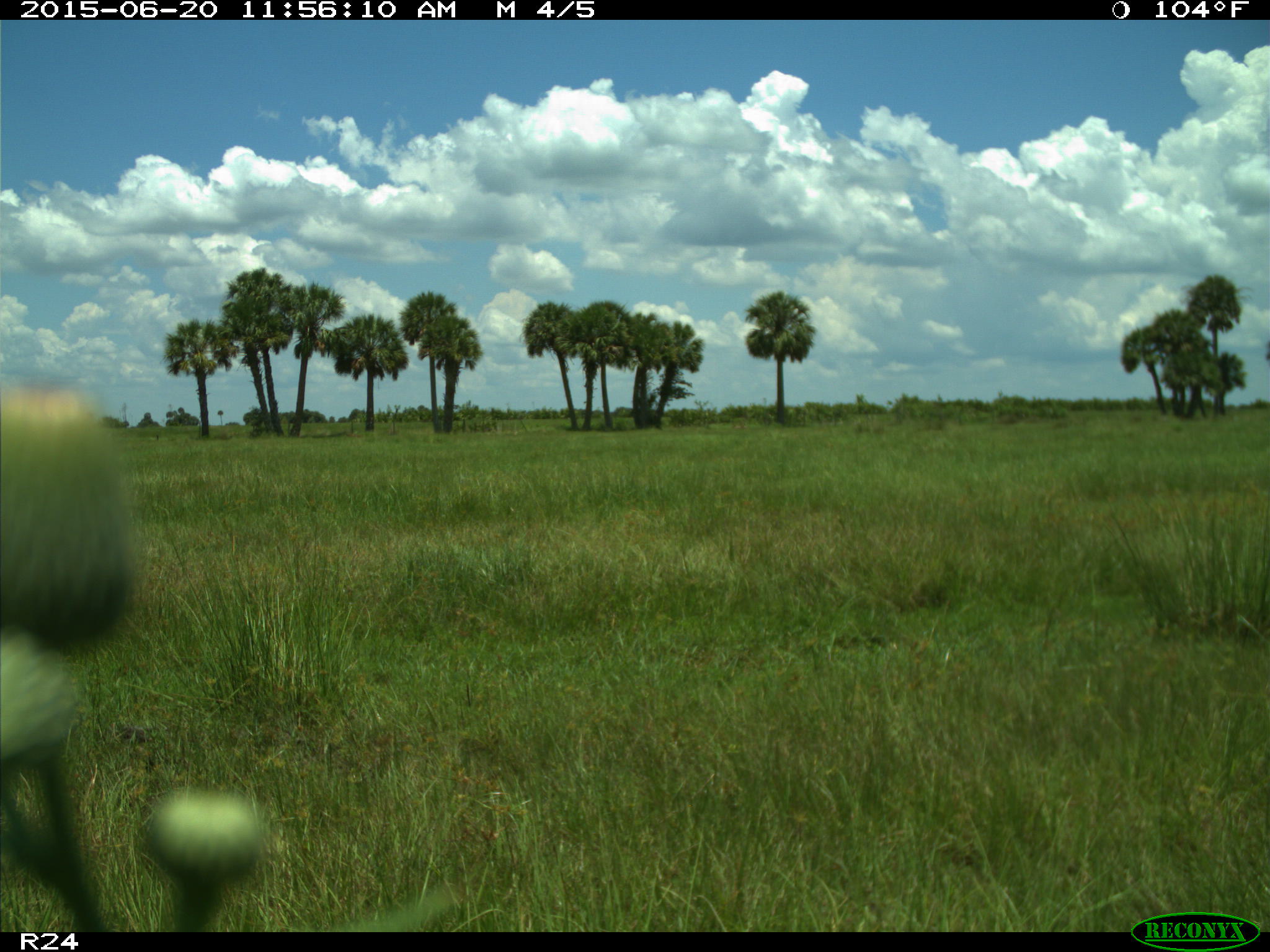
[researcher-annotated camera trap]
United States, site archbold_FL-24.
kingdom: Animalia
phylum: Chordata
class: Mammalia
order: Artiodactyla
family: Bovidae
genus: Bos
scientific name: Bos taurus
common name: domestic cow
Bos taurus (domestic cow).